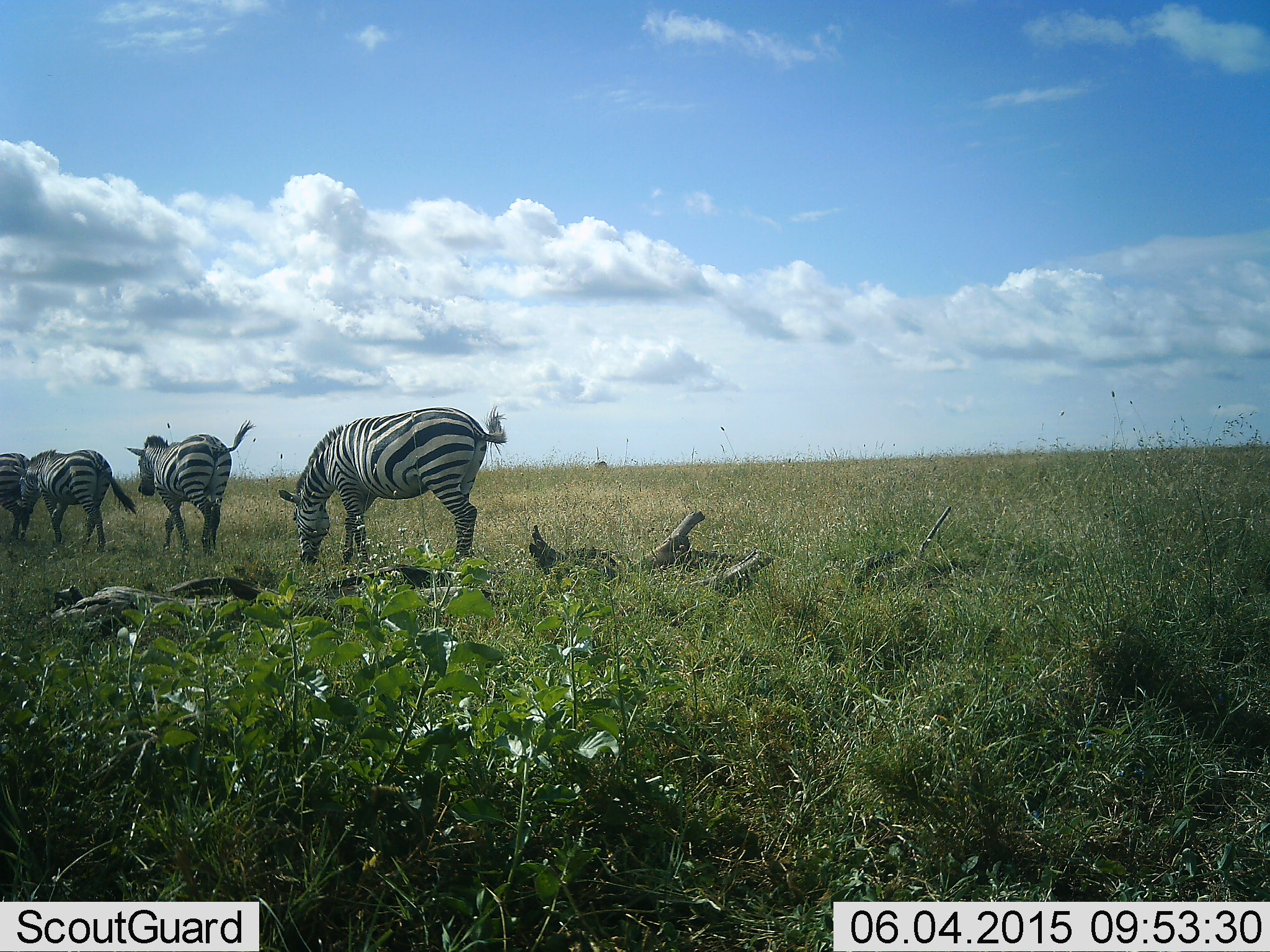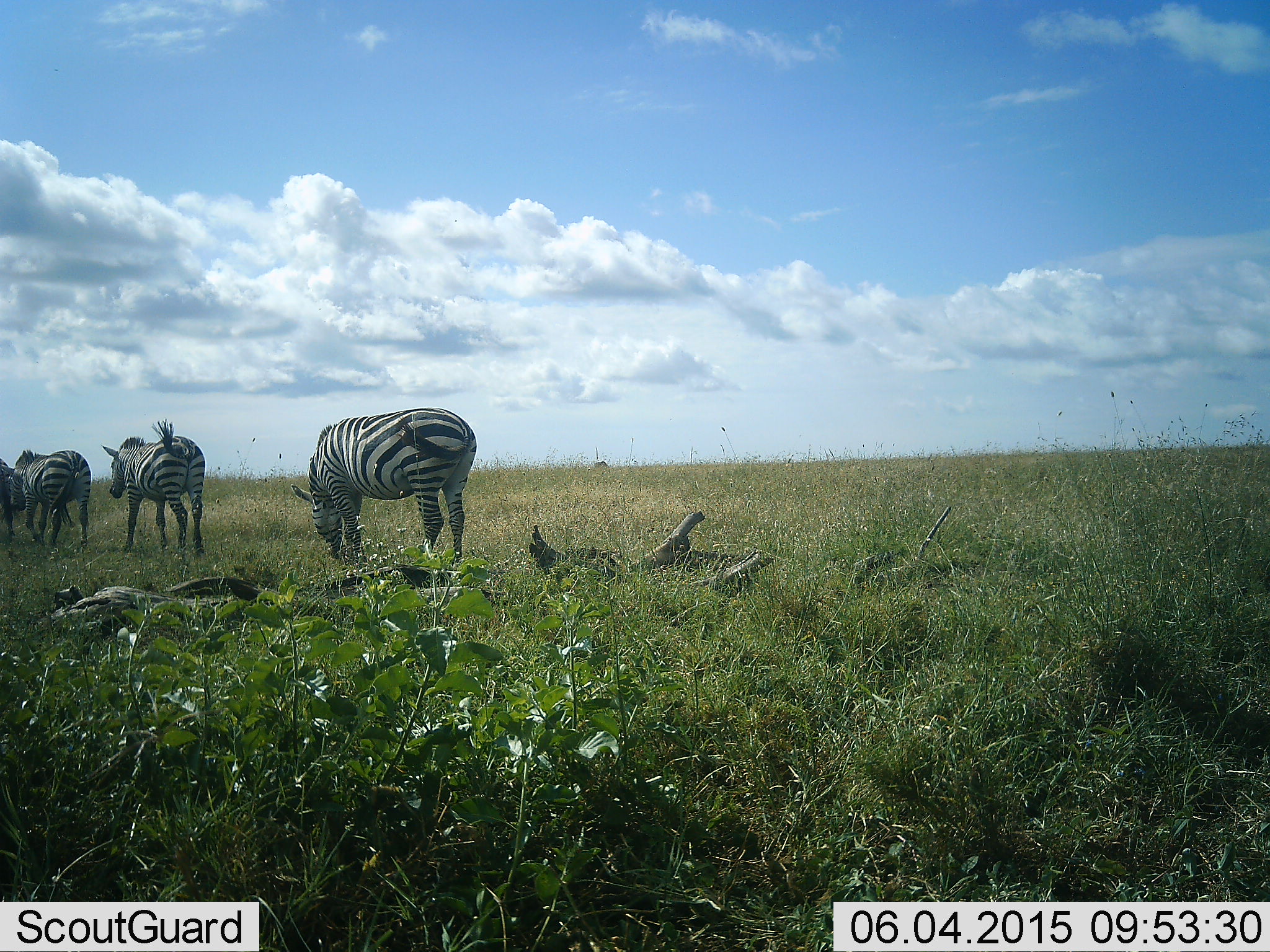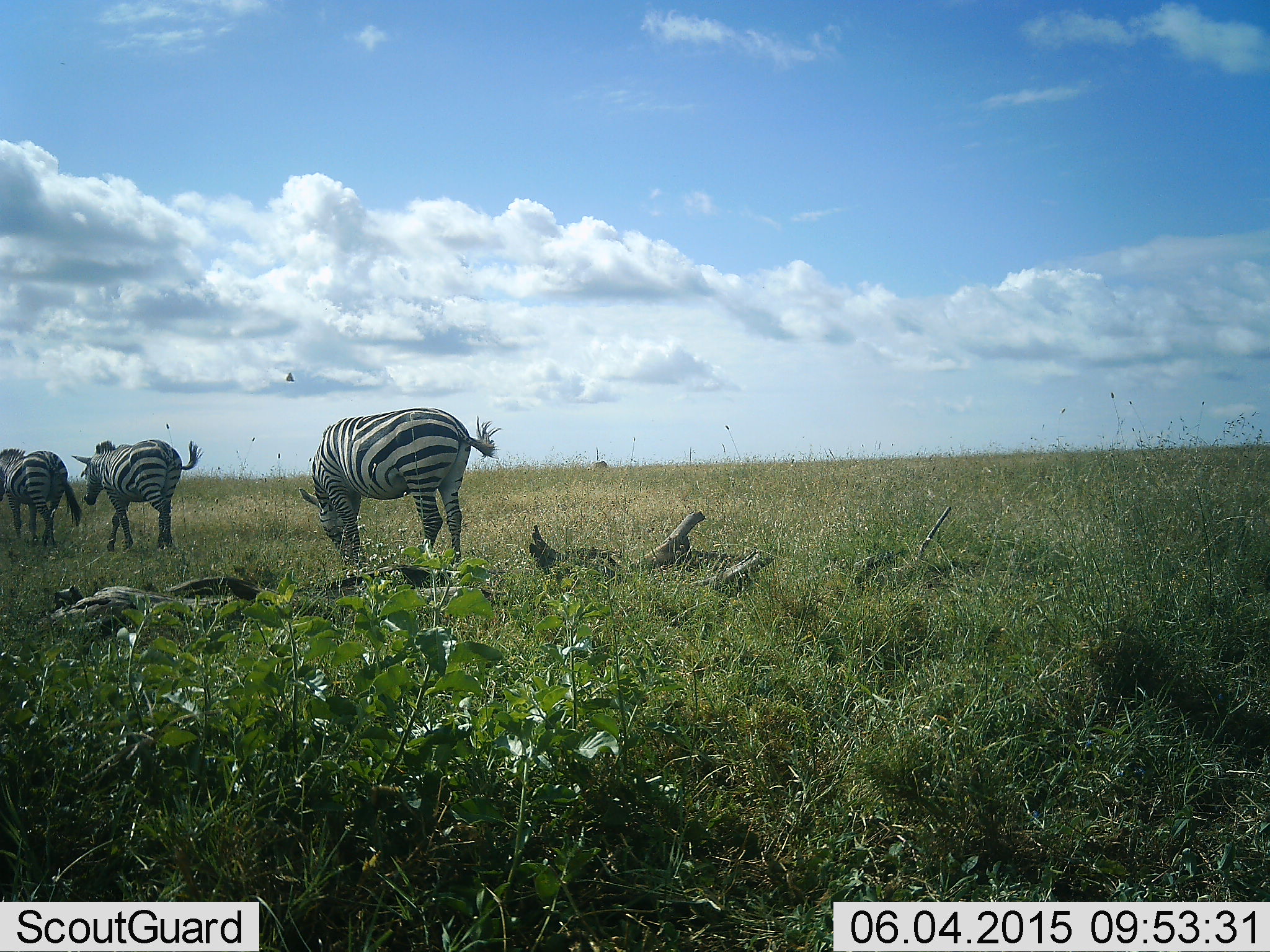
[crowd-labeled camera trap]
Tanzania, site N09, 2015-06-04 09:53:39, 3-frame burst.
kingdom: Animalia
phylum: Chordata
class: Mammalia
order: Perissodactyla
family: Equidae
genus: Equus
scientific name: Equus quagga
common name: plains zebra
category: zebra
Zebra (plains zebra) (Equus quagga), count 4. Behavior (volunteer vote fractions): standing 42%, resting 0%, moving 42%, interacting 0%. Young present (vote fraction): 0%. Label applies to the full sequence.